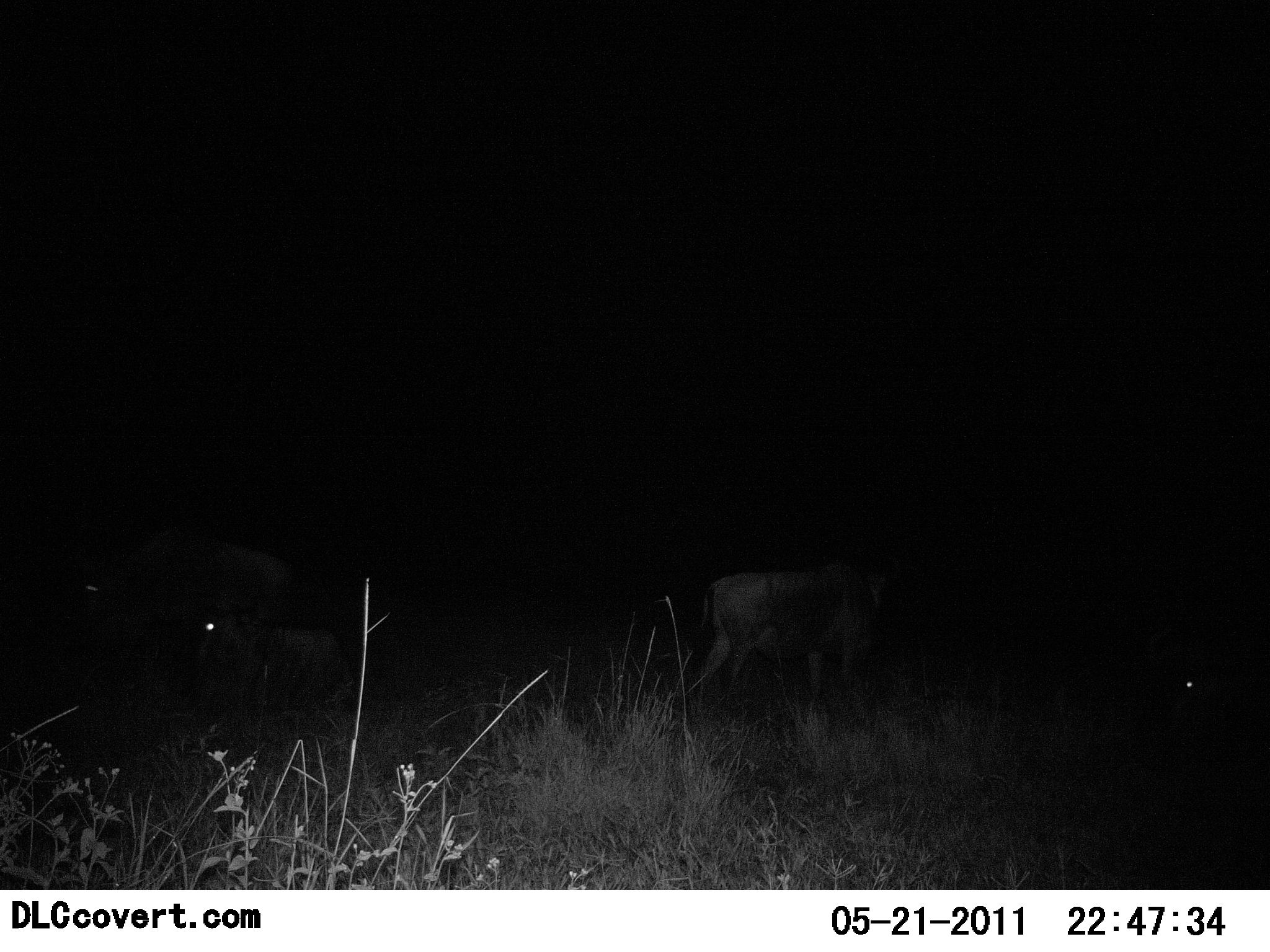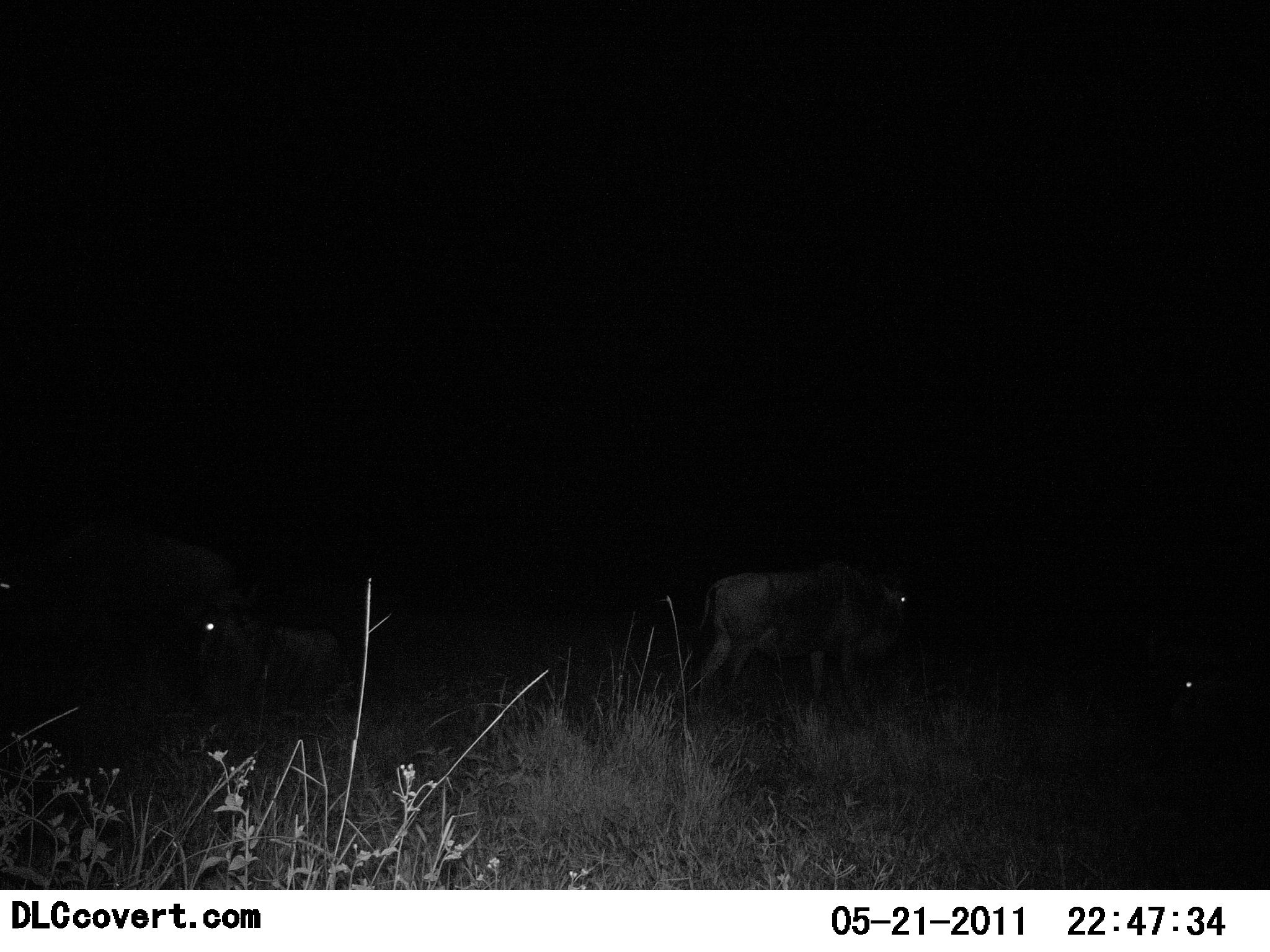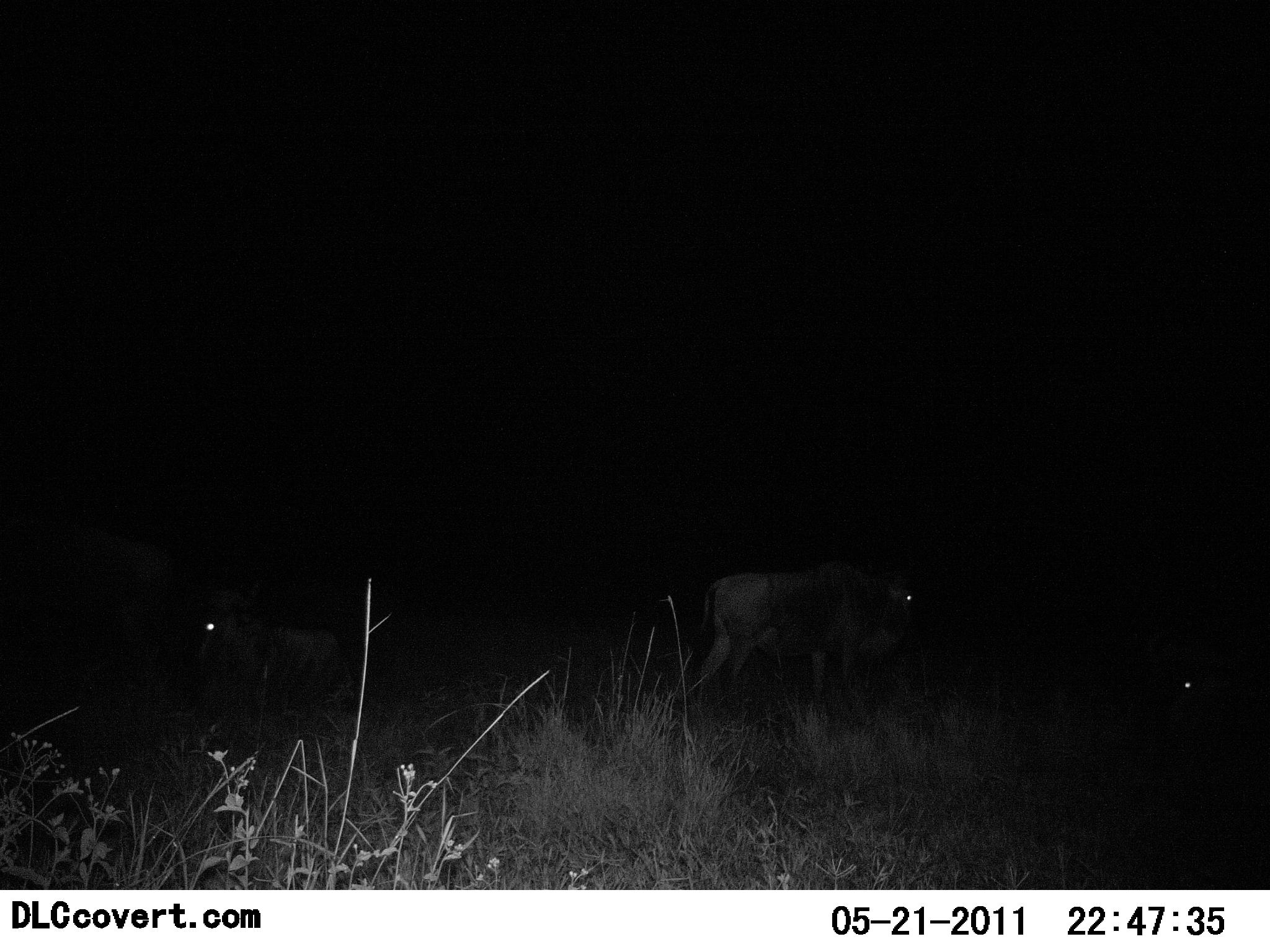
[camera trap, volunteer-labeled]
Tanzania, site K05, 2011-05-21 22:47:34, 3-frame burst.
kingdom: Animalia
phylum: Chordata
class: Mammalia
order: Artiodactyla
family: Bovidae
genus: Connochaetes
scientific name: Connochaetes taurinus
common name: blue wildebeest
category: wildebeest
Wildebeest (blue wildebeest) (Connochaetes taurinus), count 4. Behavior (volunteer vote fractions): standing 92%, resting 62%, moving 23%, interacting 0%. Young present (vote fraction): 0%. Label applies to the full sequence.